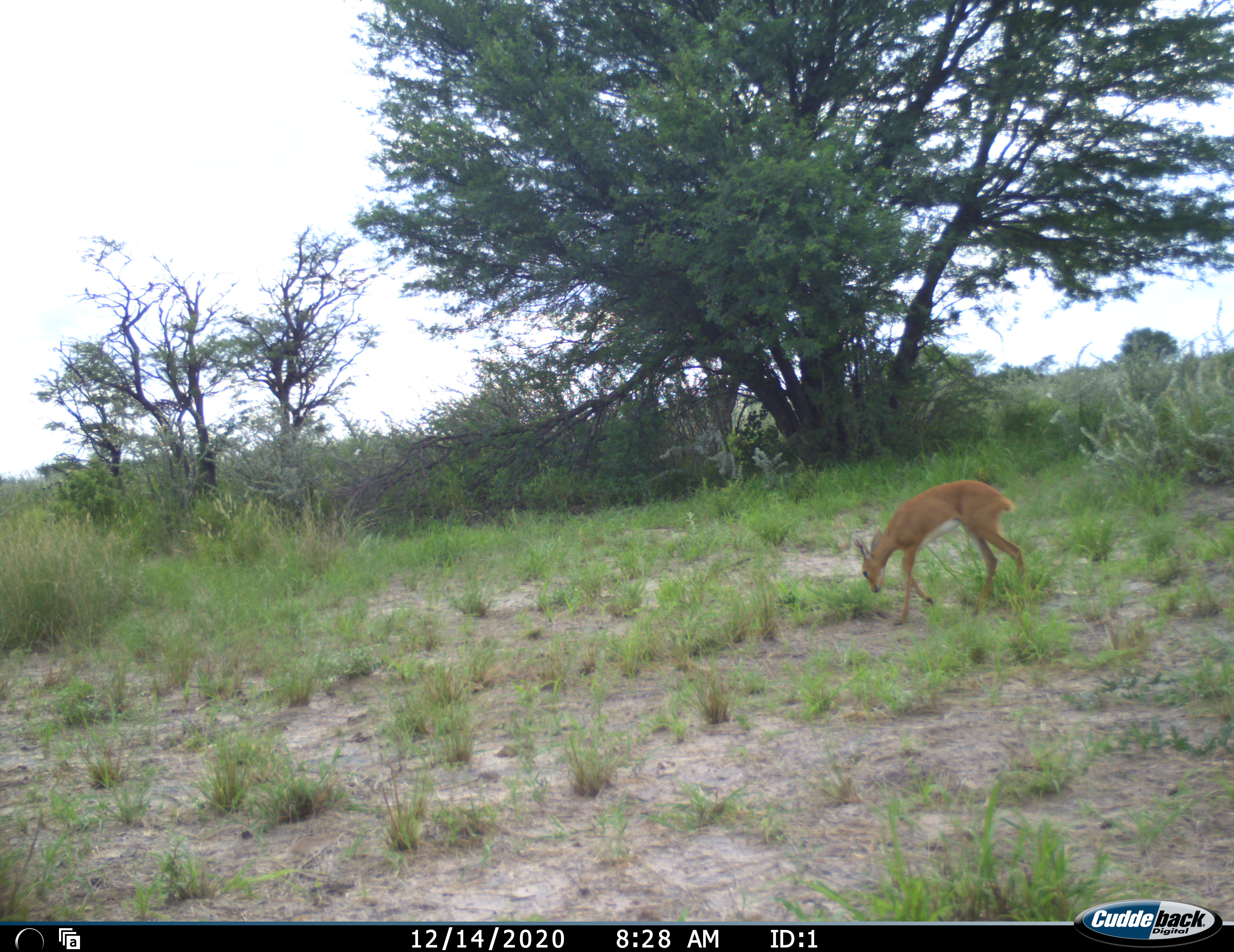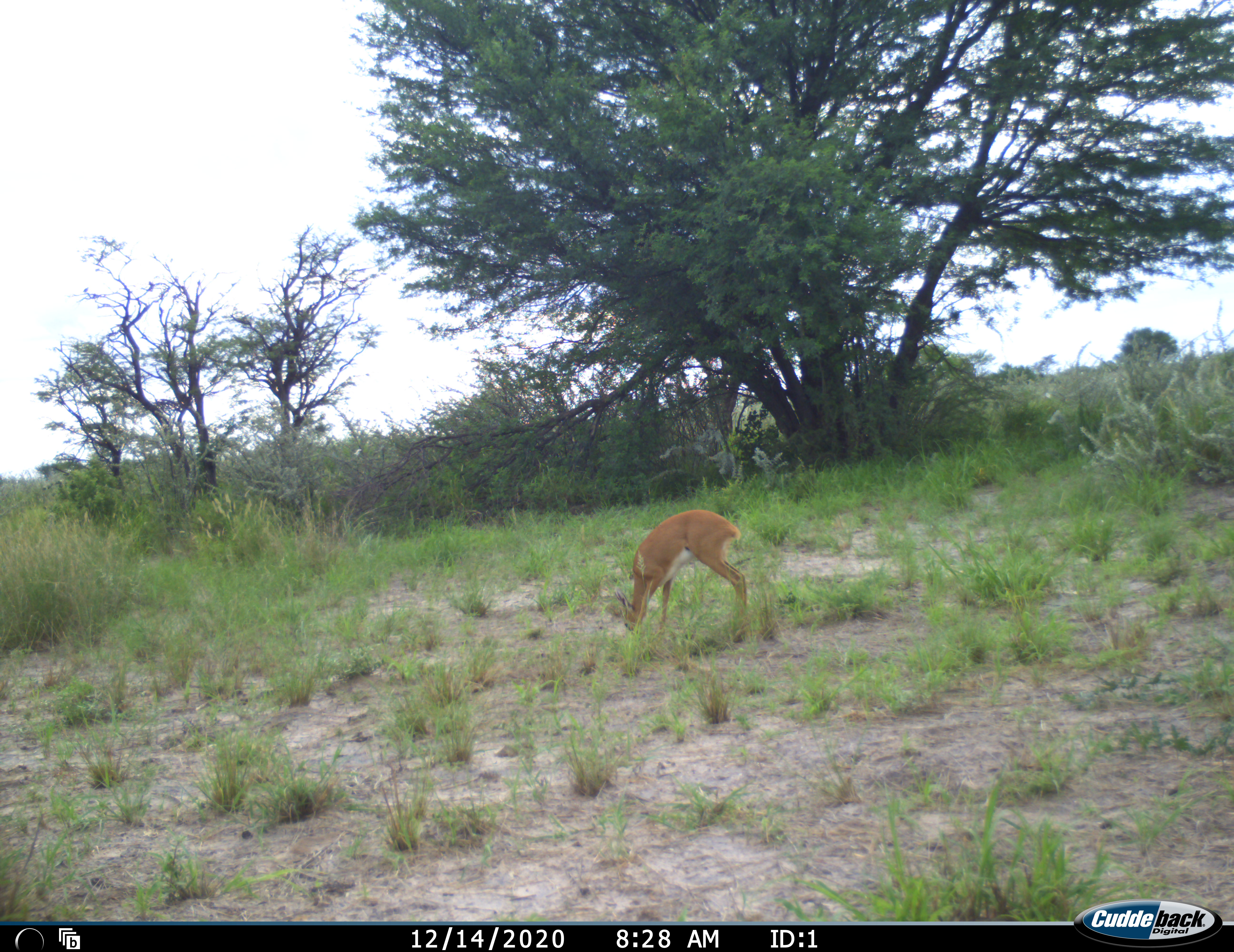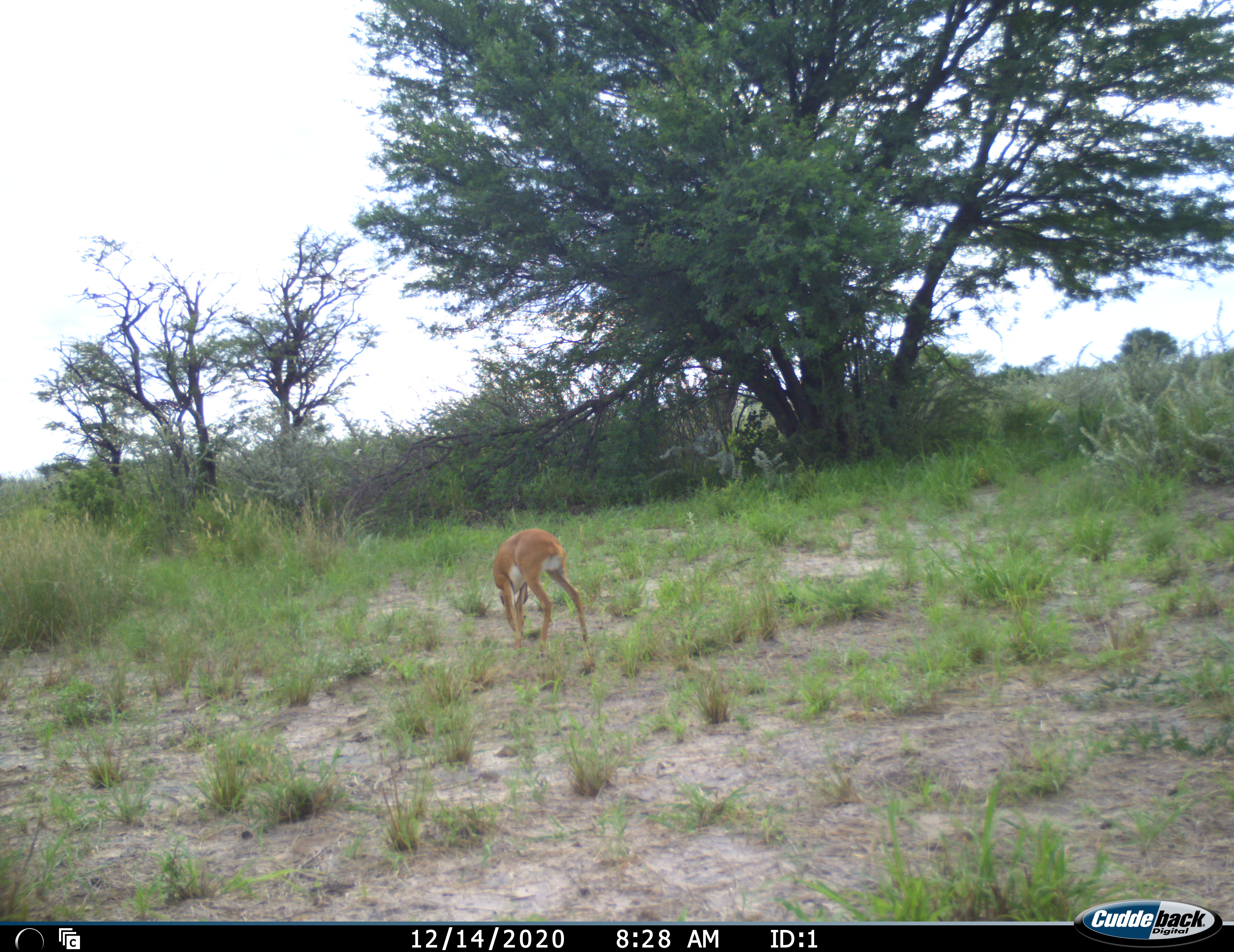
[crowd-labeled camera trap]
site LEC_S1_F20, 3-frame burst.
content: unidentified animal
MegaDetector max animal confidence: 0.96